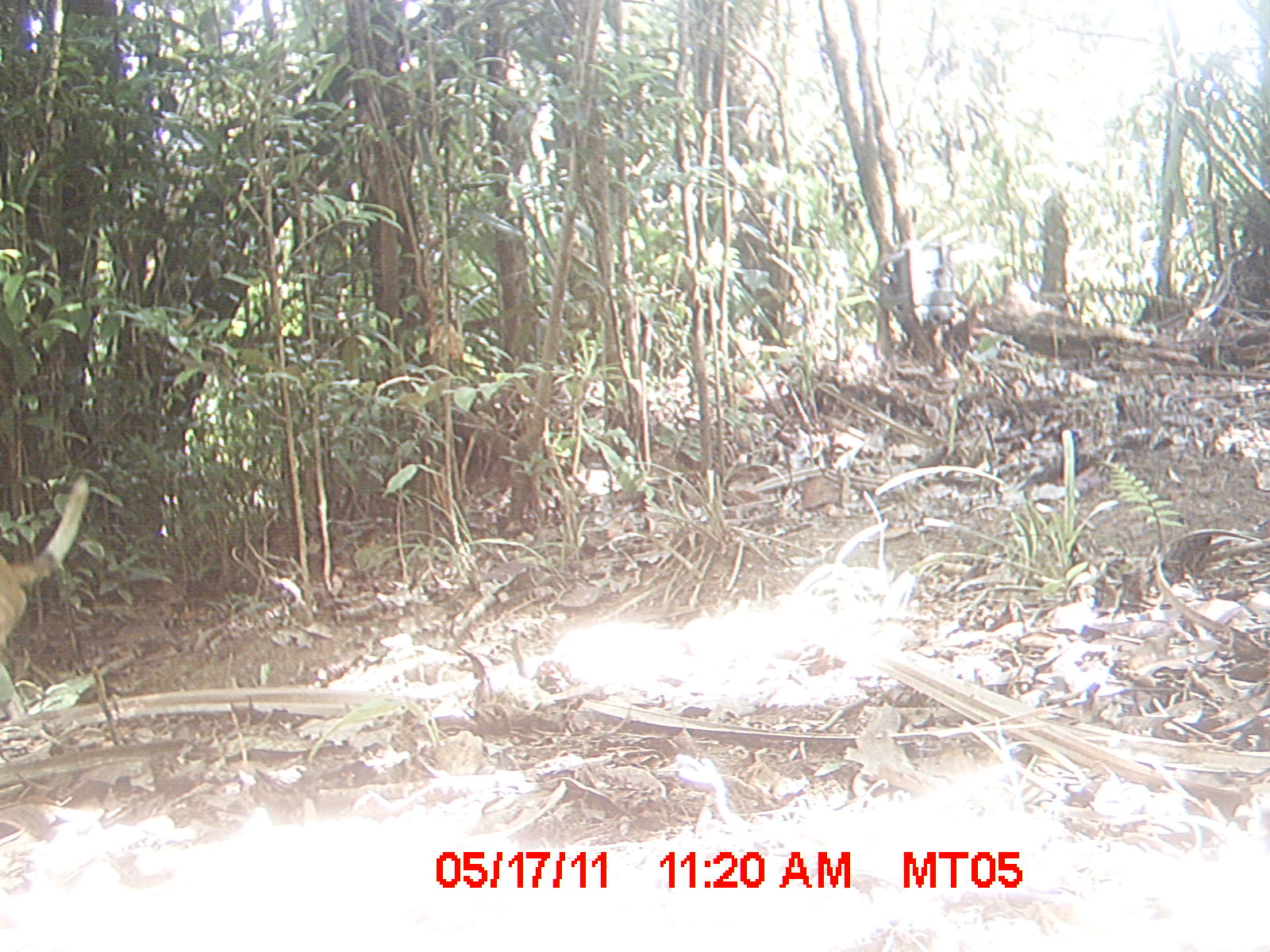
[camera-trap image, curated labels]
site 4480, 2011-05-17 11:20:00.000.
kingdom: Animalia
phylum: Chordata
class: Mammalia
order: Carnivora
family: Canidae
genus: Canis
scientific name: Canis familiaris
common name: domestic dog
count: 1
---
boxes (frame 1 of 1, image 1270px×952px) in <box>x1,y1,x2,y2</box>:
canis familiaris: <box>0,471,92,657</box>